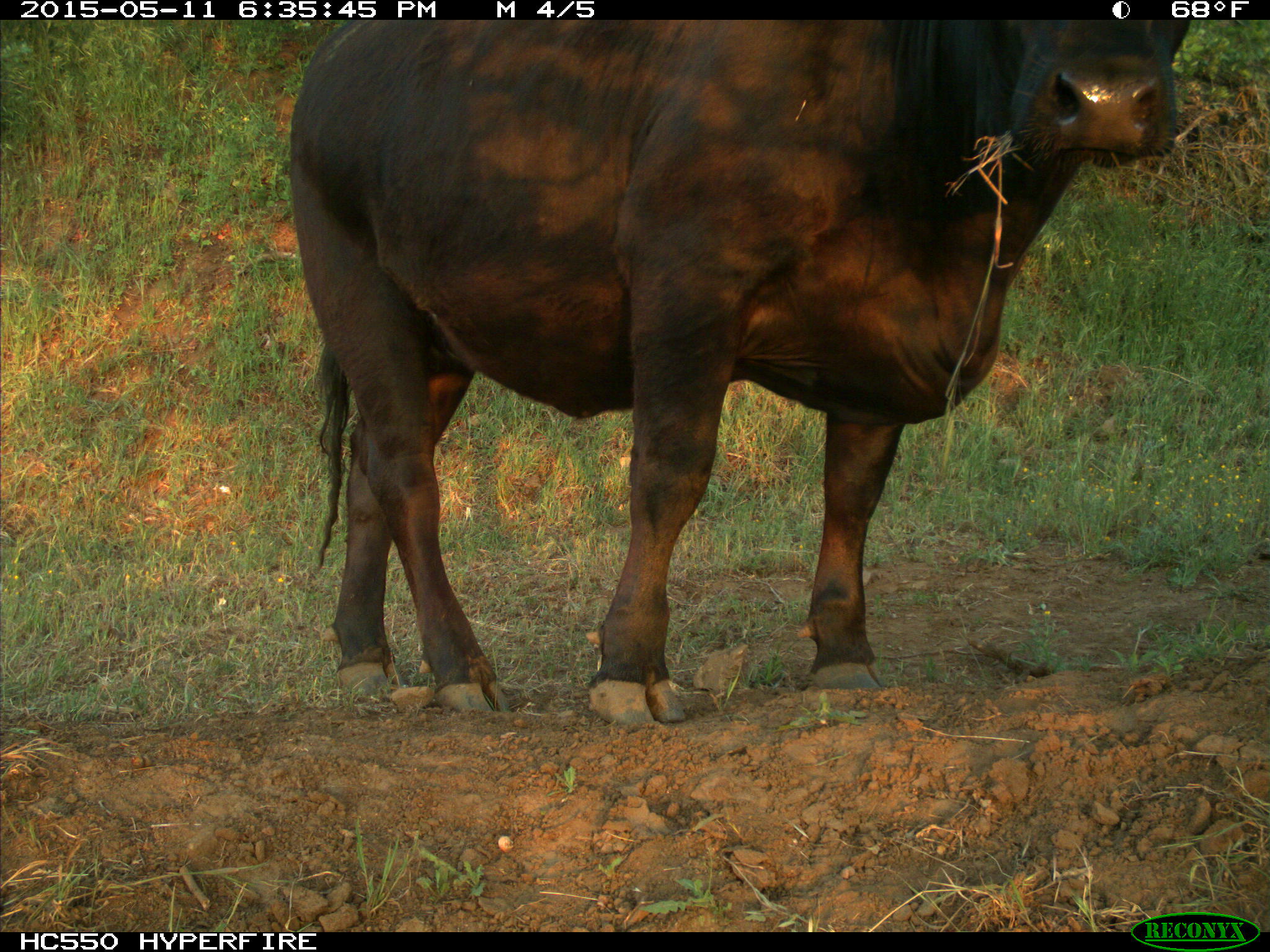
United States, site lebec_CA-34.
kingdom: Animalia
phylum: Chordata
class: Mammalia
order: Artiodactyla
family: Bovidae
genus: Bos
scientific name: Bos taurus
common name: domestic cow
Bos taurus (domestic cow).